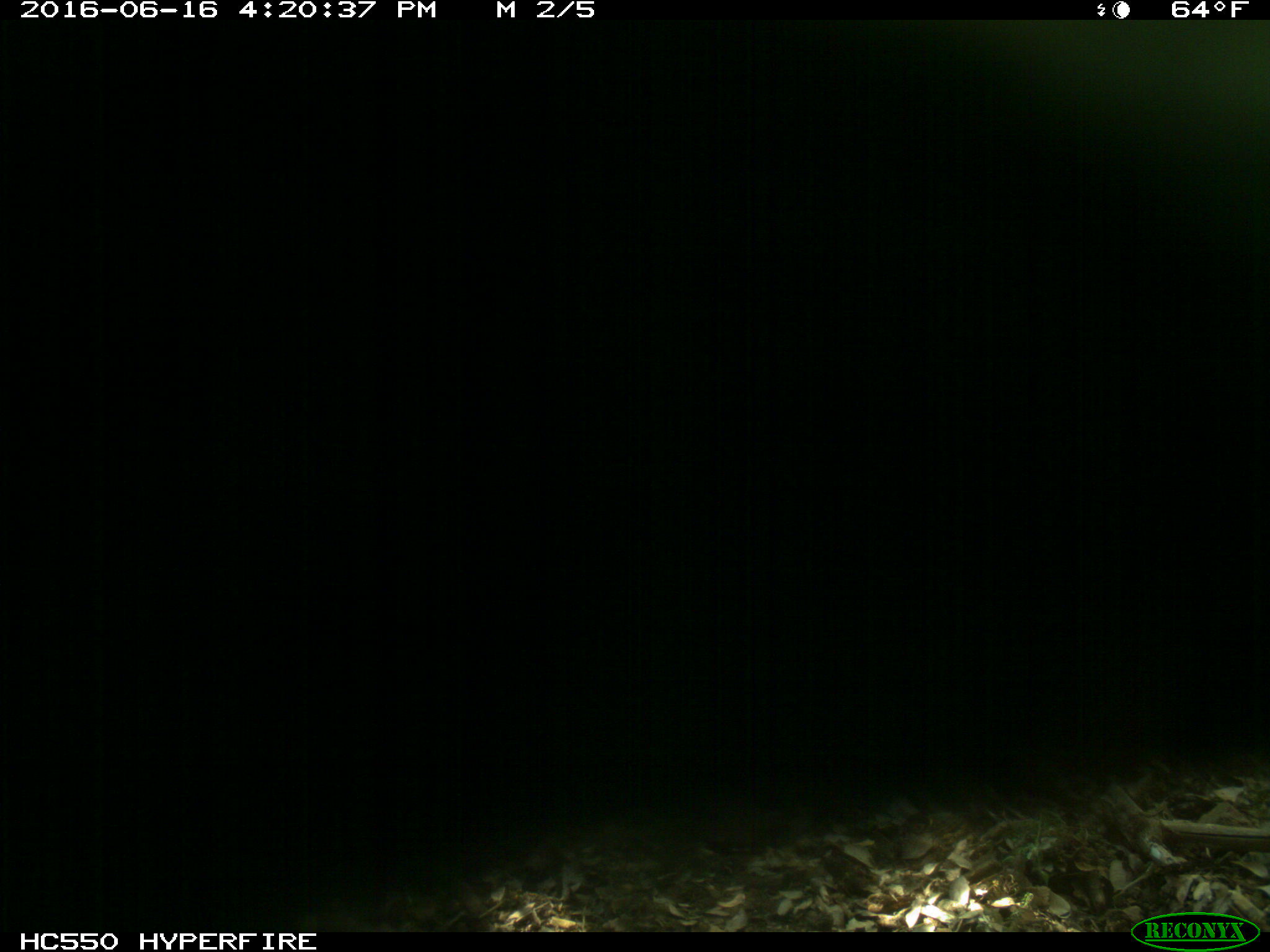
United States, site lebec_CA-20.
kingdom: Animalia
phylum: Chordata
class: Mammalia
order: Artiodactyla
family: Bovidae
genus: Bos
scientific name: Bos taurus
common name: domestic cow